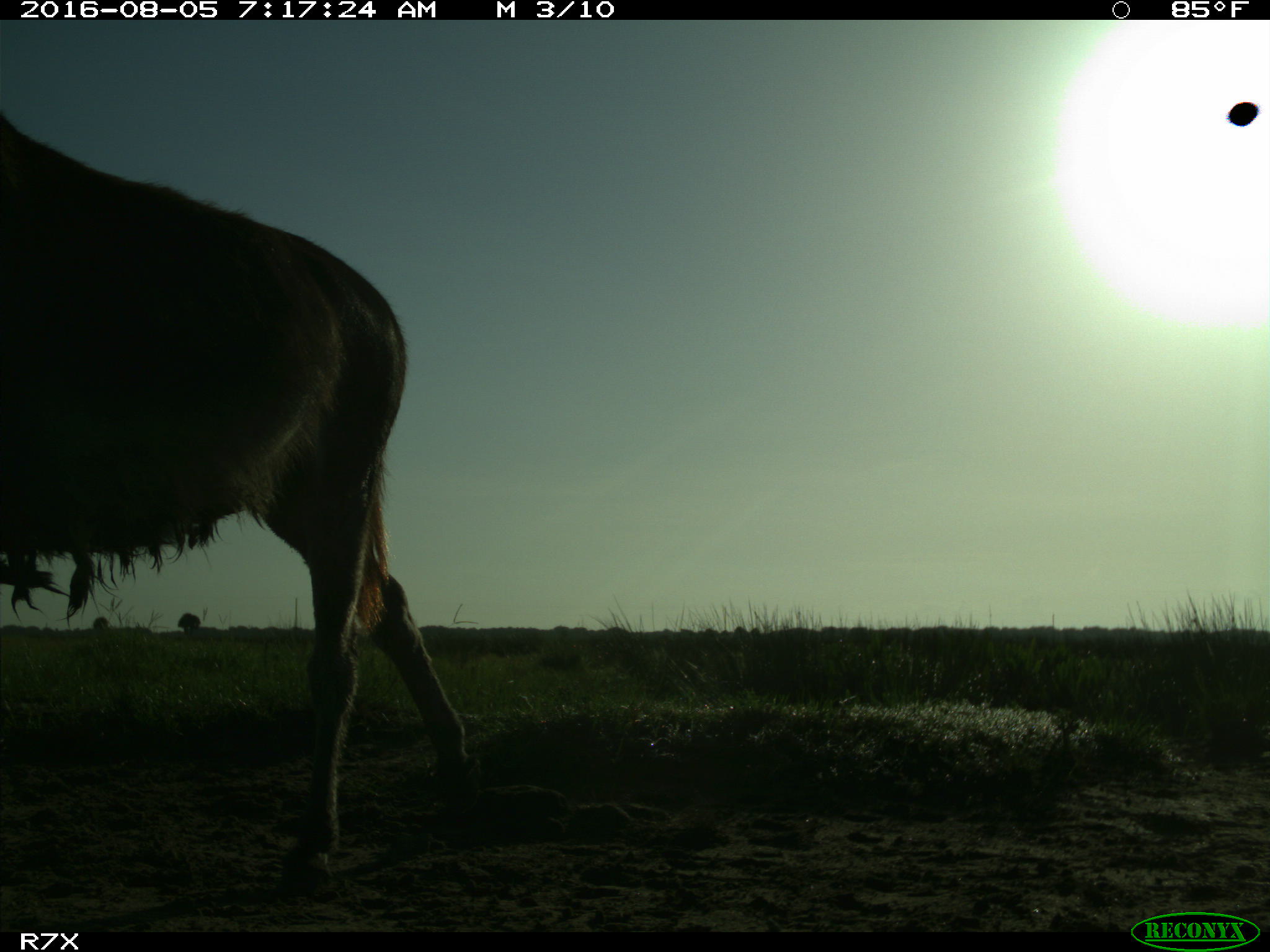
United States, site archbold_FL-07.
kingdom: Animalia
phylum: Chordata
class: Mammalia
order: Perissodactyla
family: Equidae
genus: Equus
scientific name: Equus africanus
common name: african wild ass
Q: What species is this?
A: Equus africanus (african wild ass).